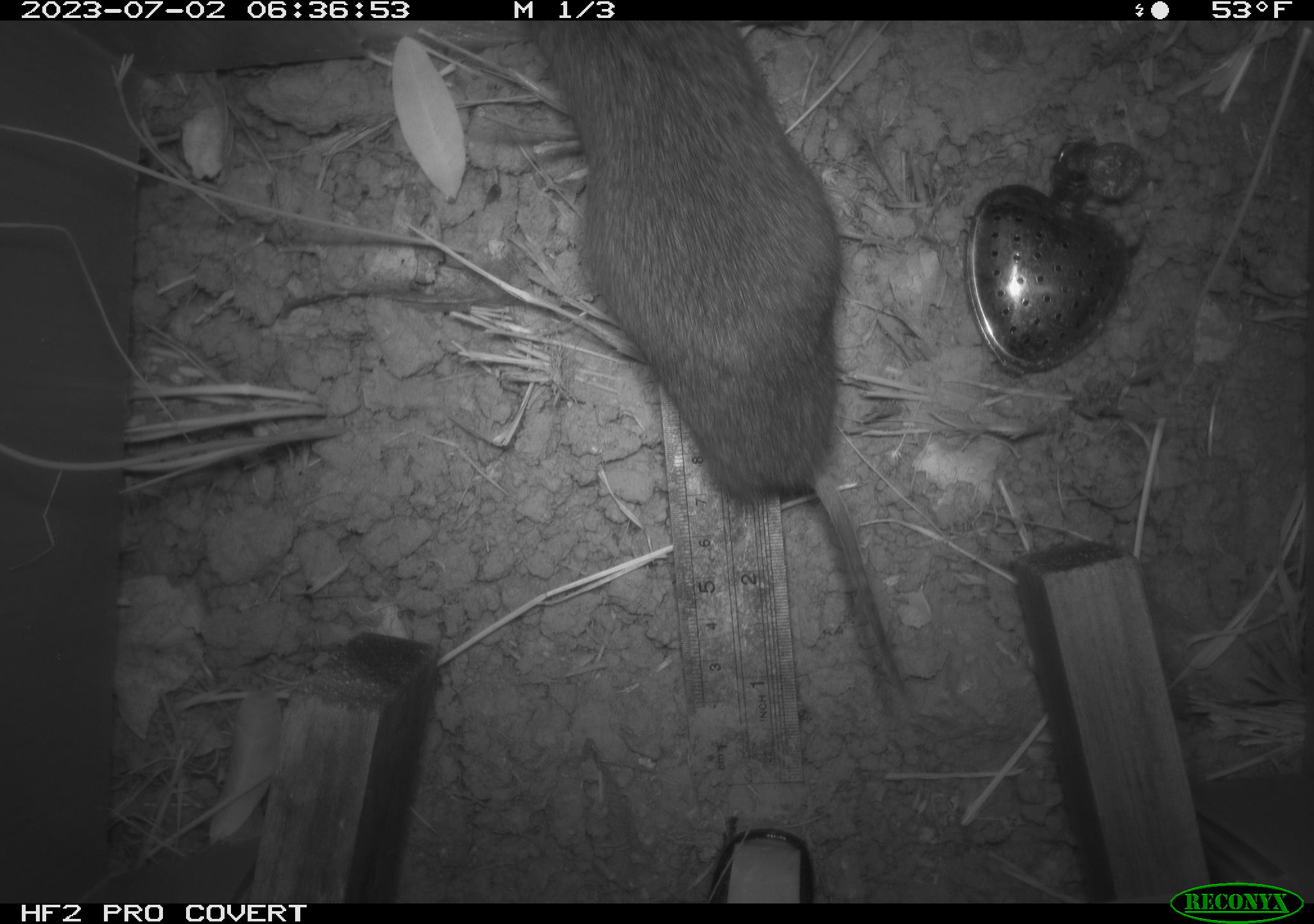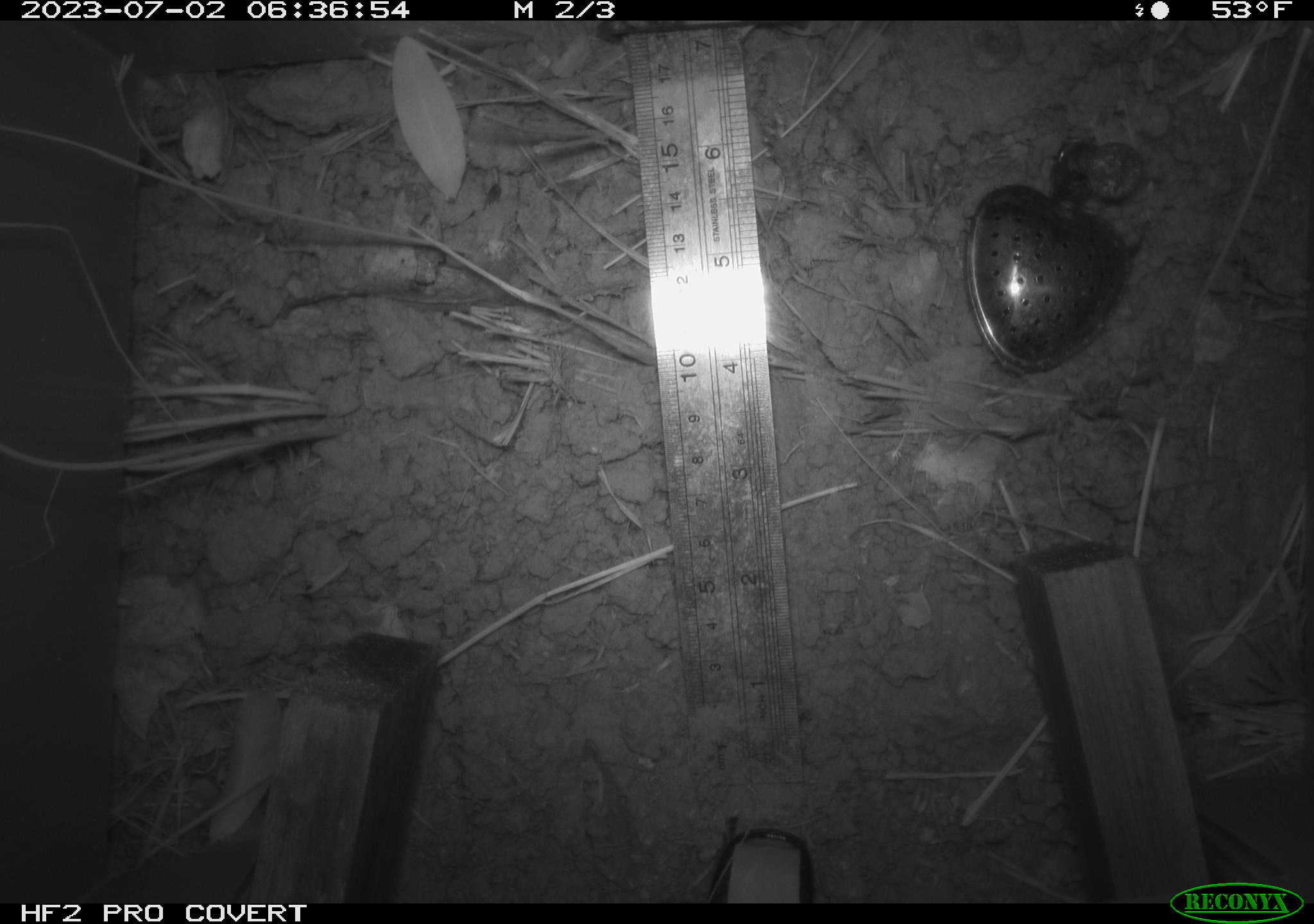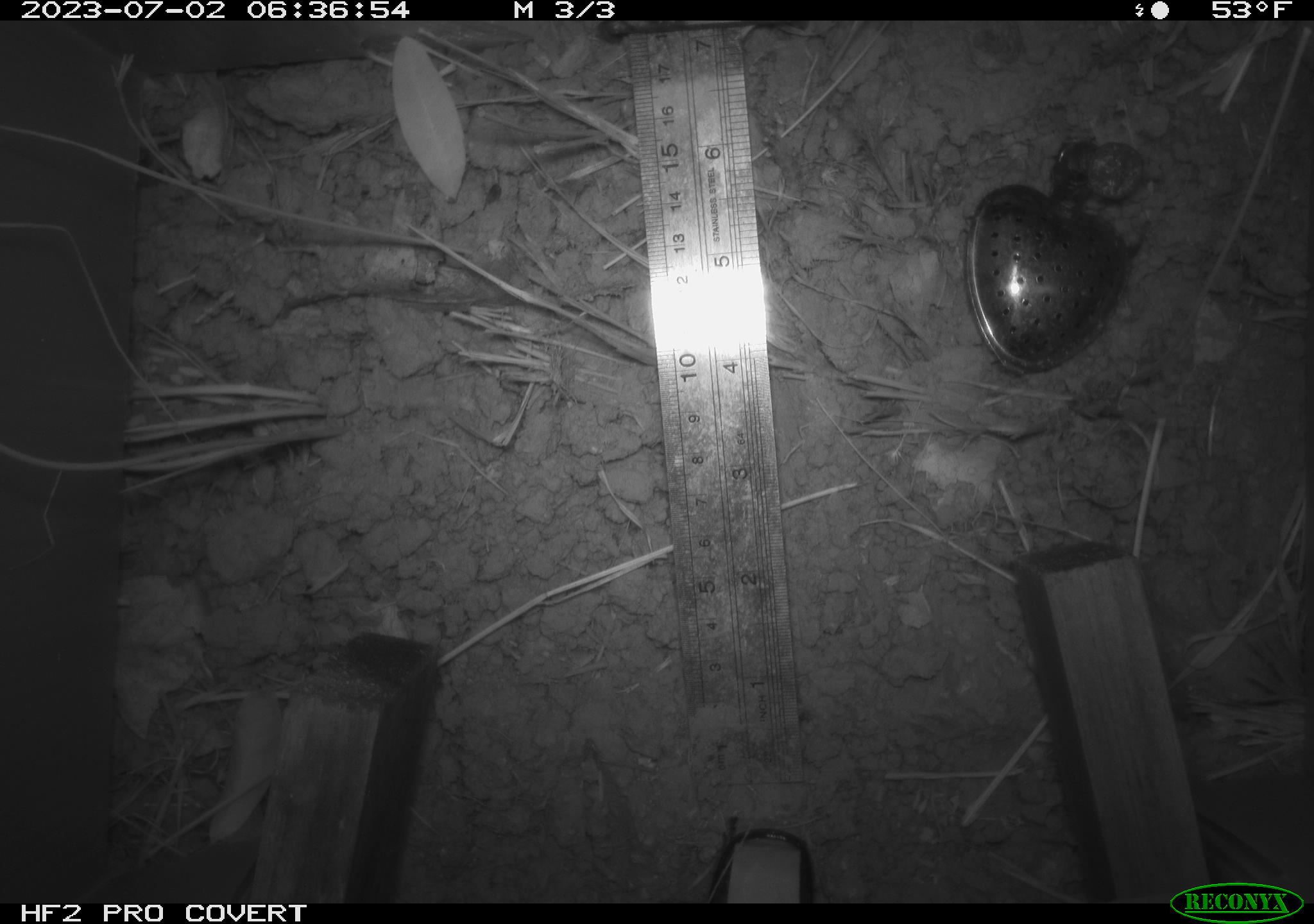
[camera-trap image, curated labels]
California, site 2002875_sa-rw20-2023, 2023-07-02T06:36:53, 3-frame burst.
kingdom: Animalia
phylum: Chordata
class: Mammalia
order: Rodentia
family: Cricetidae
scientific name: Arvicolinae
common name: voles, lemmings, and muskrats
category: arvicolinae subfamily